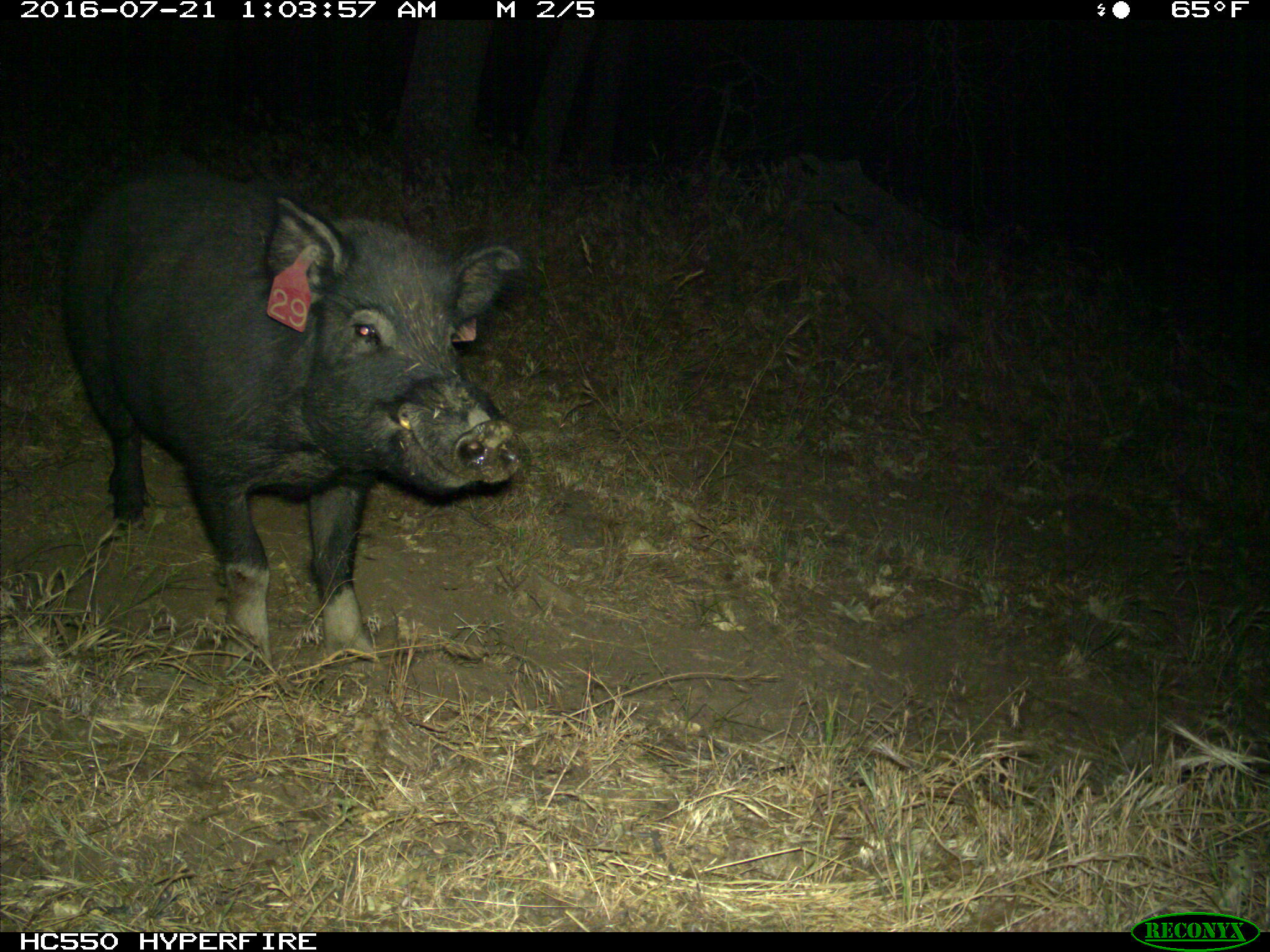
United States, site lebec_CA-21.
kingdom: Animalia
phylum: Chordata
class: Mammalia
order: Artiodactyla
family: Suidae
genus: Sus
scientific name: Sus scrofa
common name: wild boar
Sus scrofa (wild boar).